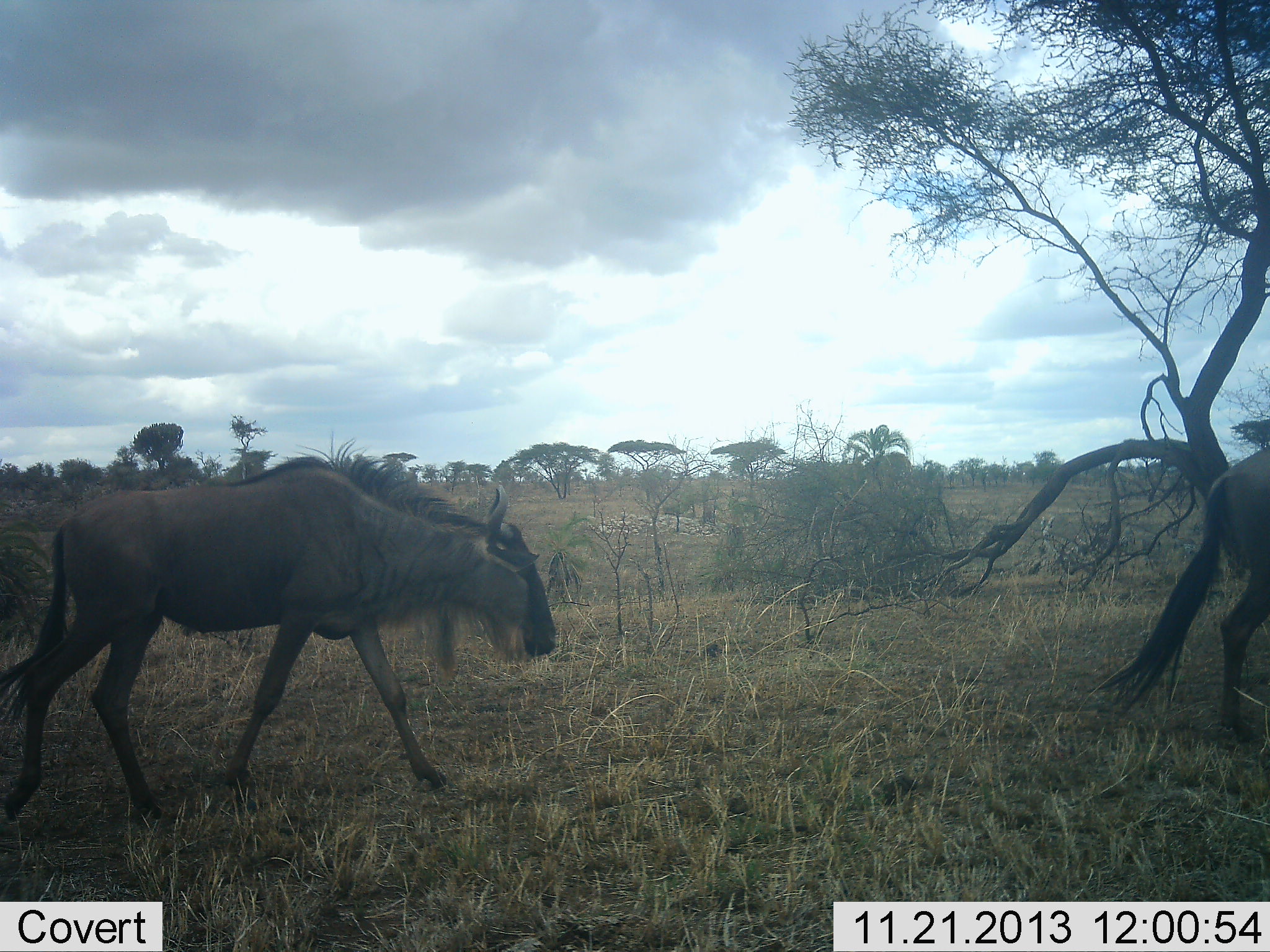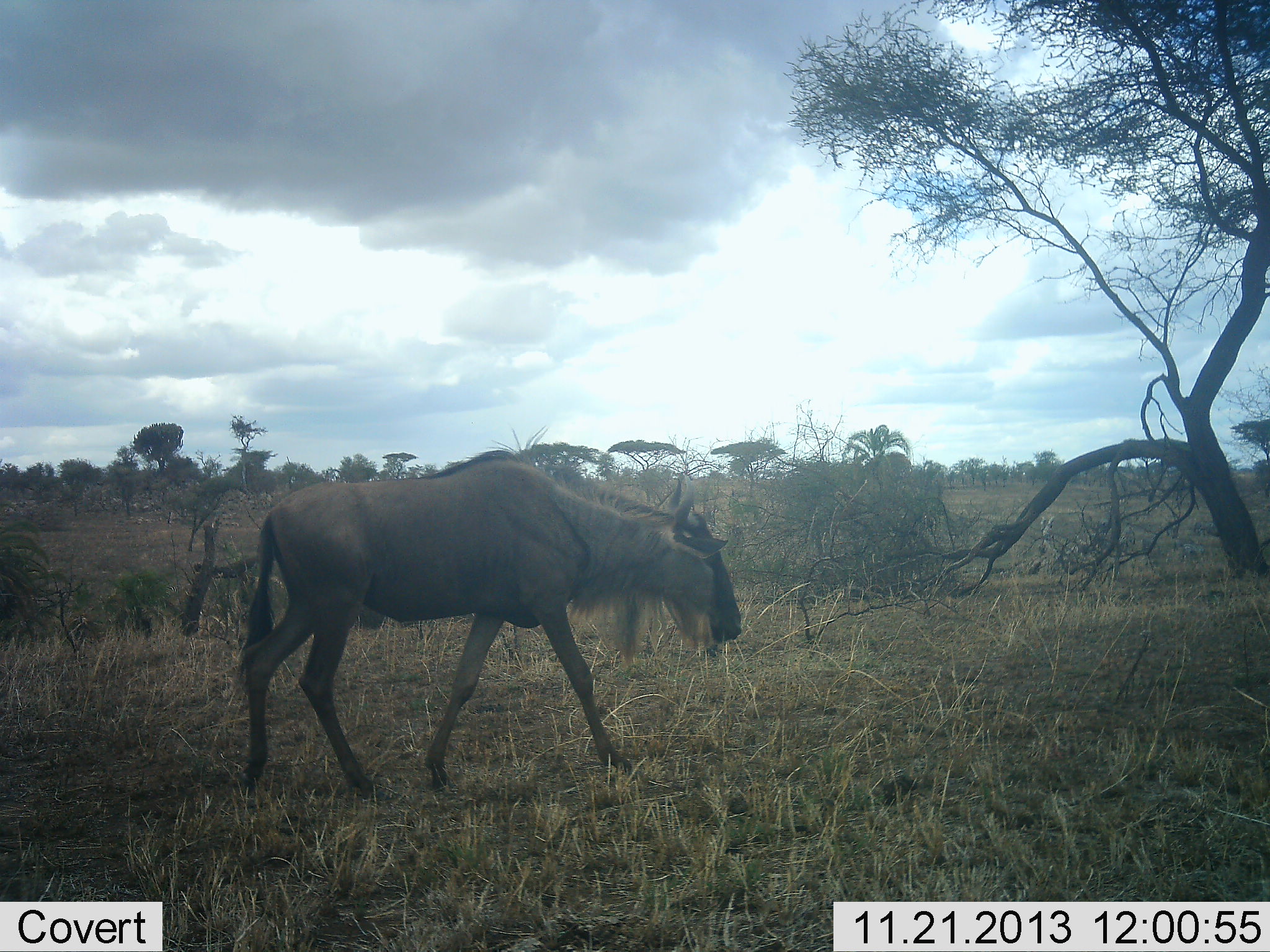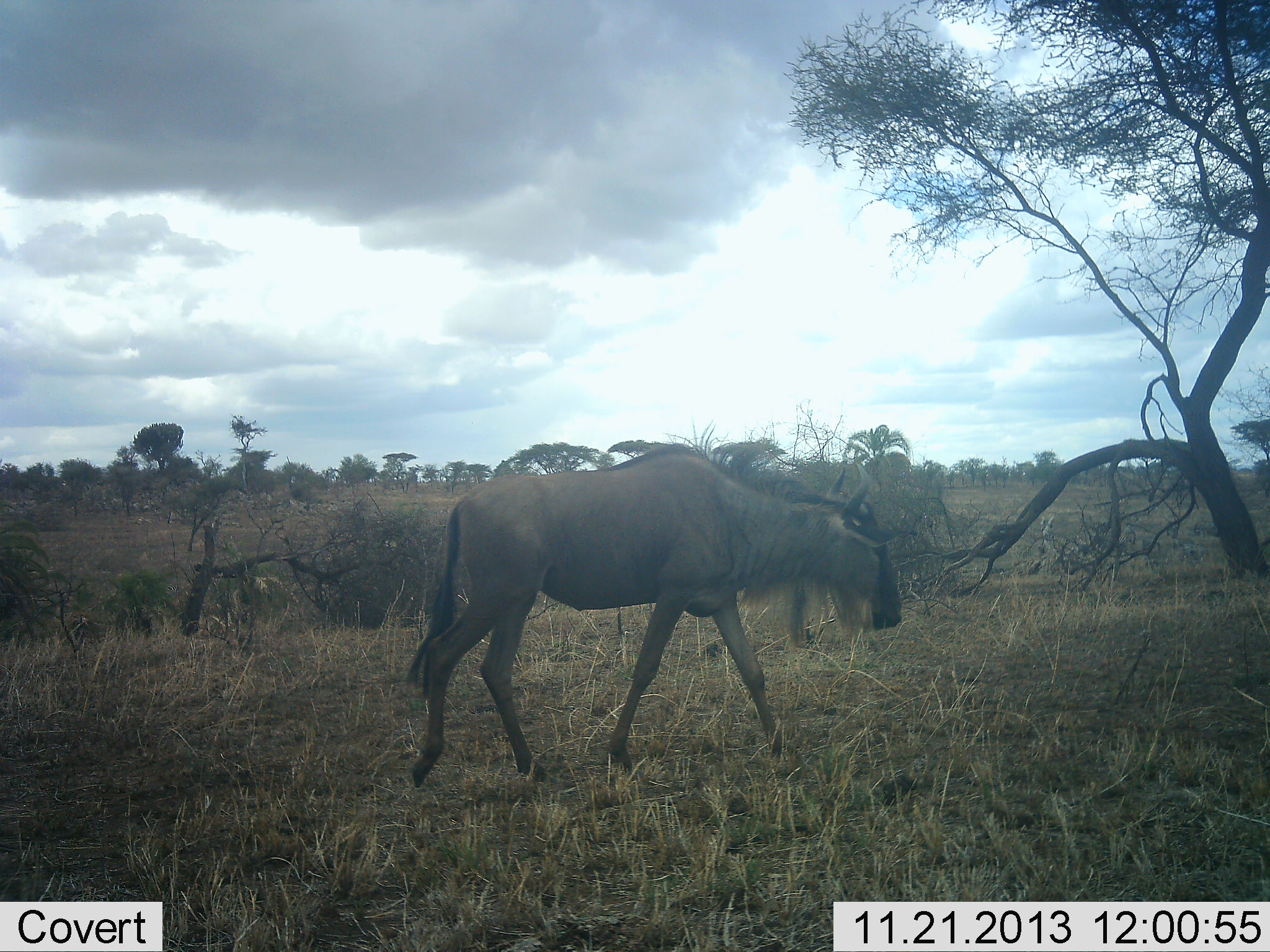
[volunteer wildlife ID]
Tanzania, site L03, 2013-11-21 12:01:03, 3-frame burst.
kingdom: Animalia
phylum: Chordata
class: Mammalia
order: Artiodactyla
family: Bovidae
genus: Connochaetes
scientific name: Connochaetes taurinus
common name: blue wildebeest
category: wildebeest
Wildebeest (blue wildebeest) (Connochaetes taurinus), count 2. Behavior (volunteer vote fractions): standing 0%, resting 0%, moving 100%, interacting 0%. Young present (vote fraction): 0%. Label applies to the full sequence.